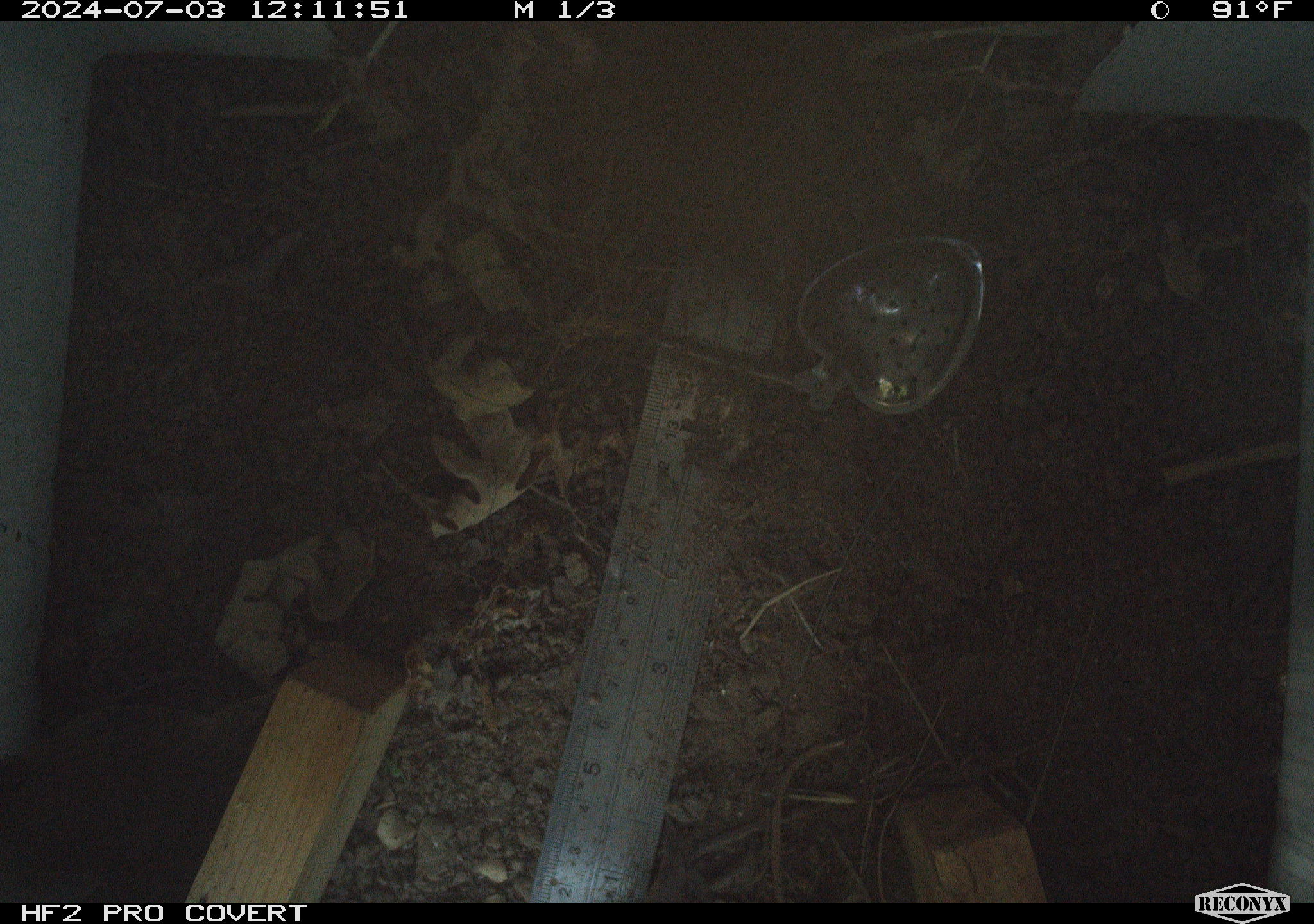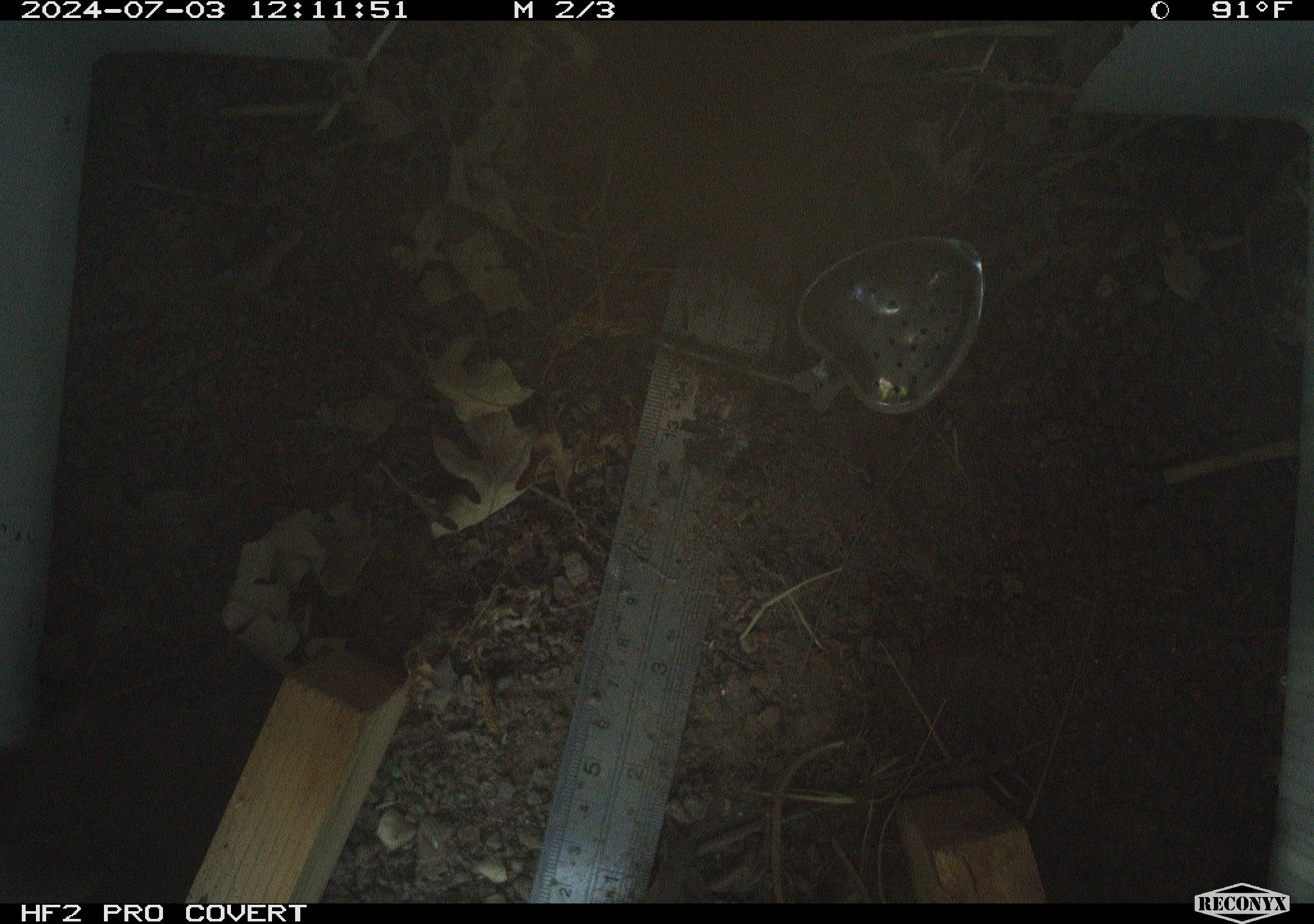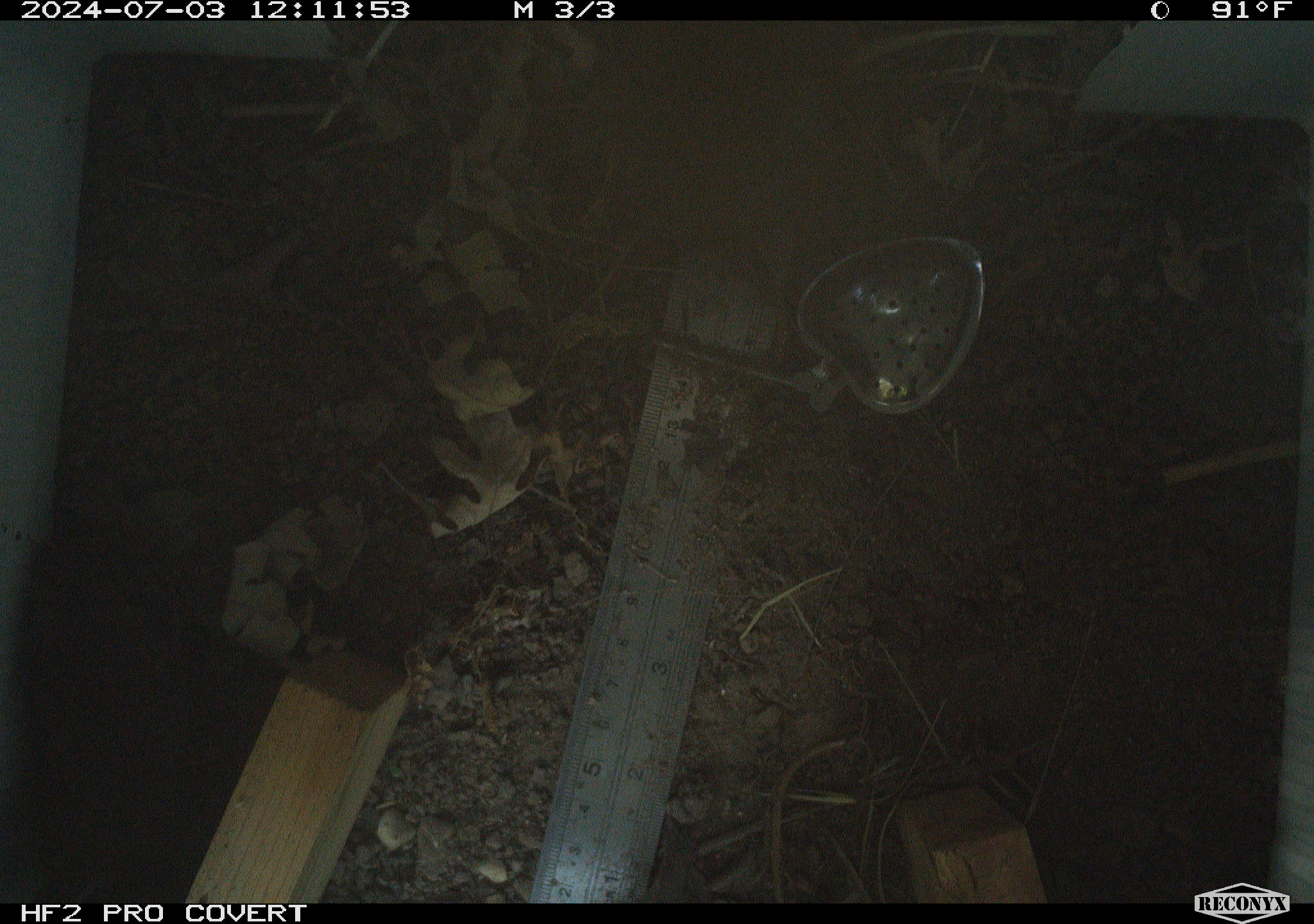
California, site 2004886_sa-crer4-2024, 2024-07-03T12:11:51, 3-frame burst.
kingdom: Animalia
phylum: Chordata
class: Aves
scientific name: Aves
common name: bird